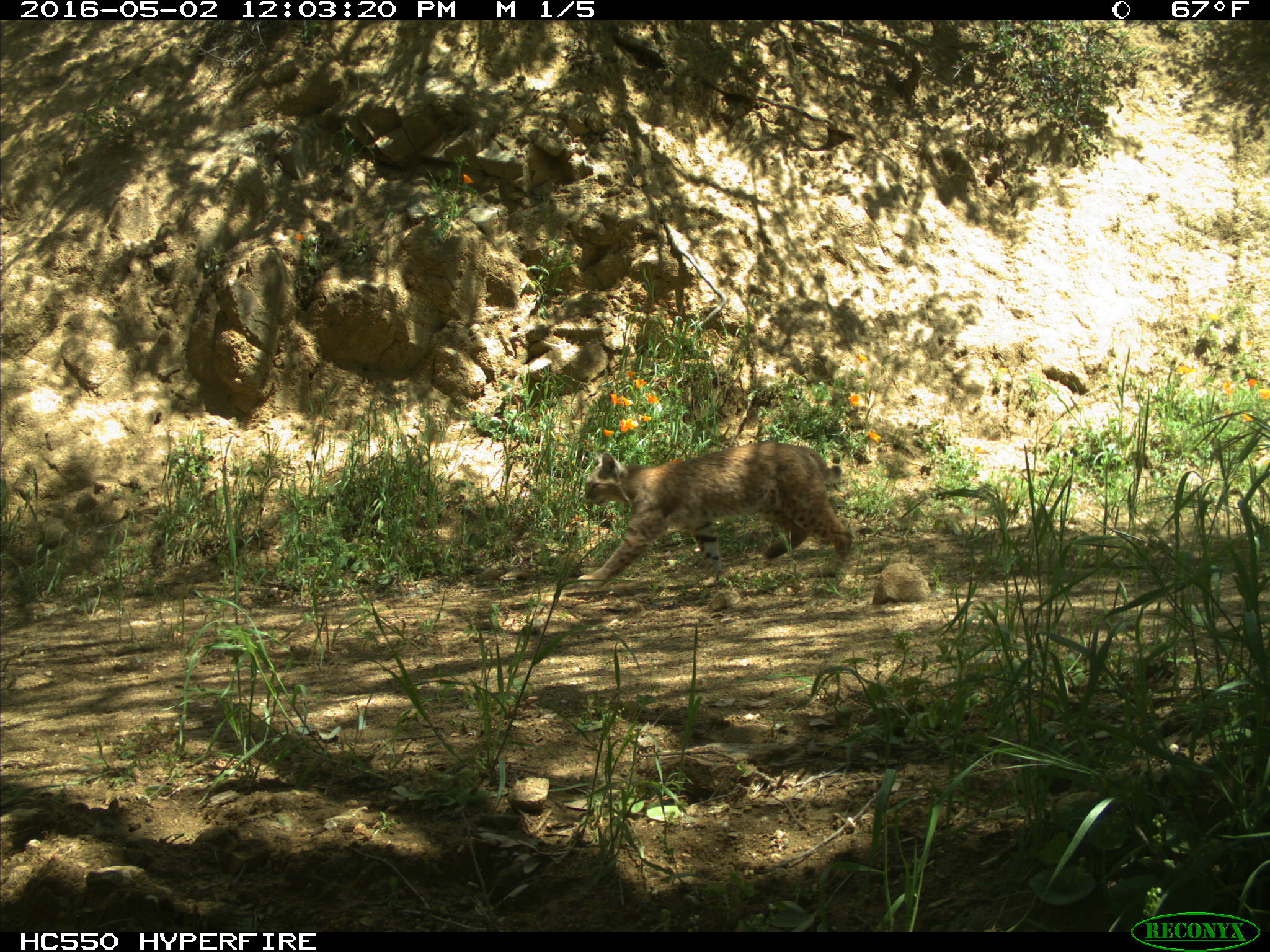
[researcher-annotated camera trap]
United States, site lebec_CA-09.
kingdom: Animalia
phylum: Chordata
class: Mammalia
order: Carnivora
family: Felidae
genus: Lynx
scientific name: Lynx rufus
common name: bobcat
Lynx rufus (bobcat).